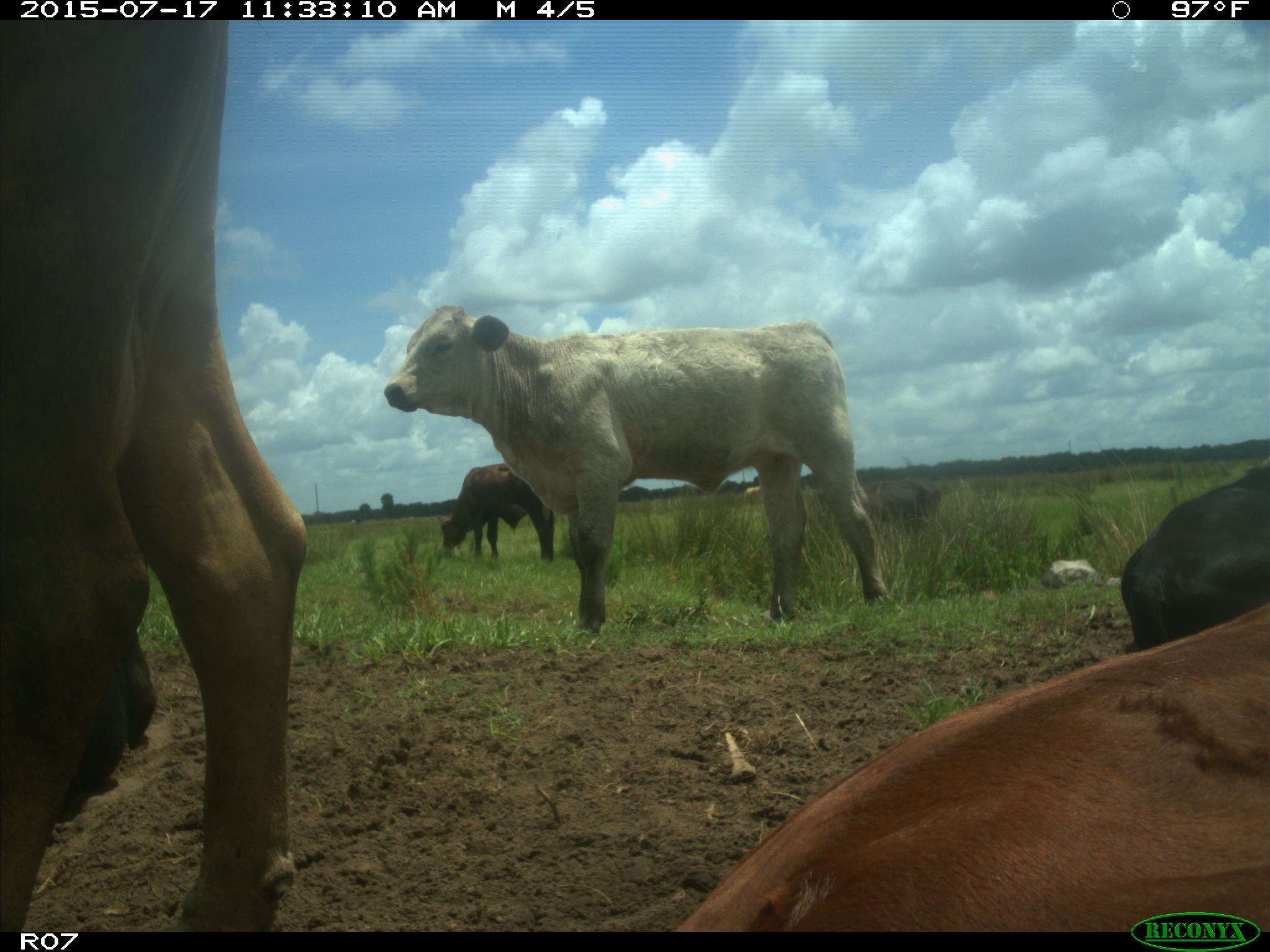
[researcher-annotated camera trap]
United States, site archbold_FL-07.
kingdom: Animalia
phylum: Chordata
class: Mammalia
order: Artiodactyla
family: Bovidae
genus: Bos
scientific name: Bos taurus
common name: domestic cow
Bos taurus (domestic cow).